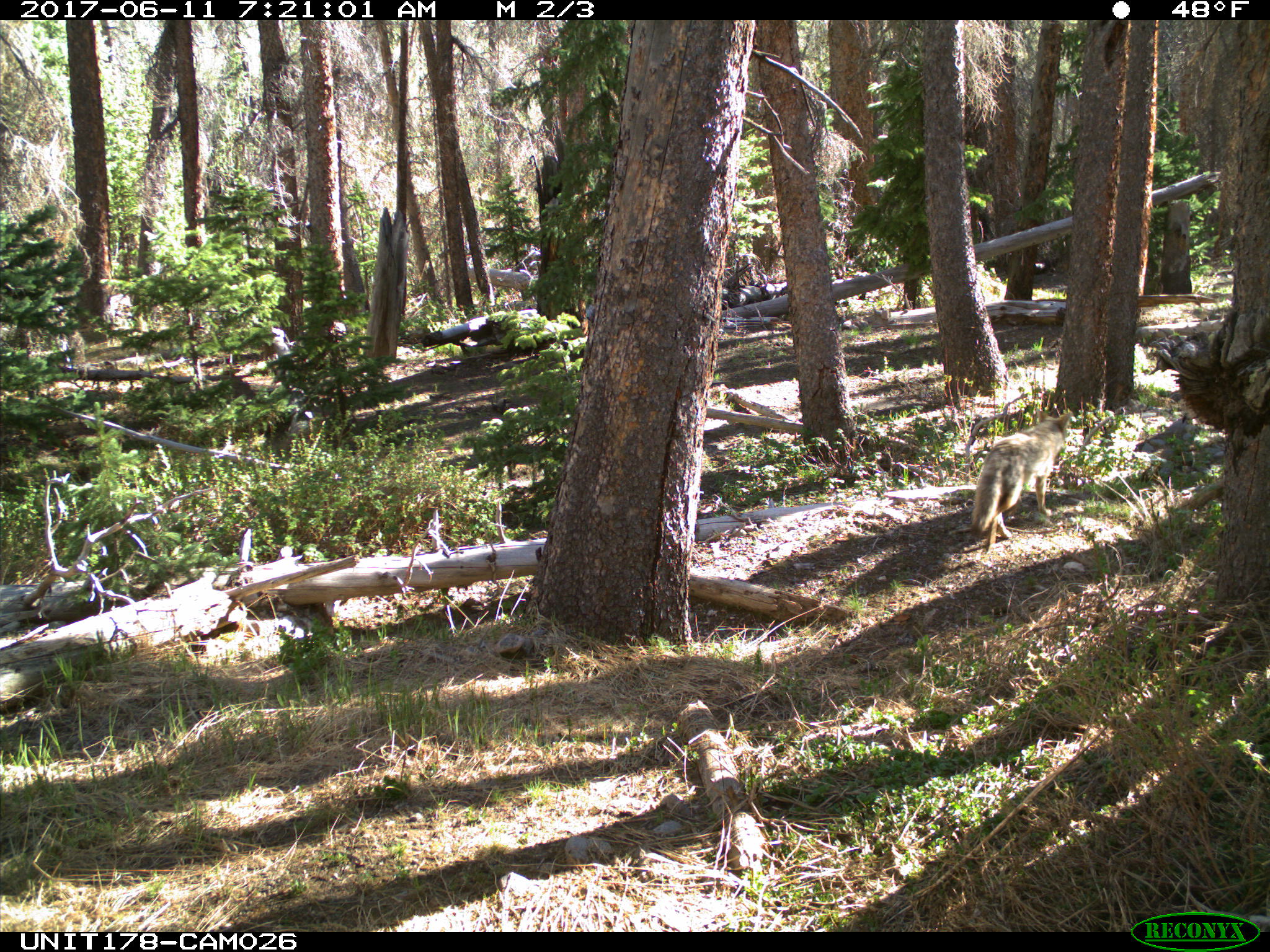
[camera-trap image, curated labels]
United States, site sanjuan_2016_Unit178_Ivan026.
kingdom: Animalia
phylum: Chordata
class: Mammalia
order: Carnivora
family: Canidae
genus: Canis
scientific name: Canis latrans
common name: coyote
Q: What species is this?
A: Canis latrans (coyote).